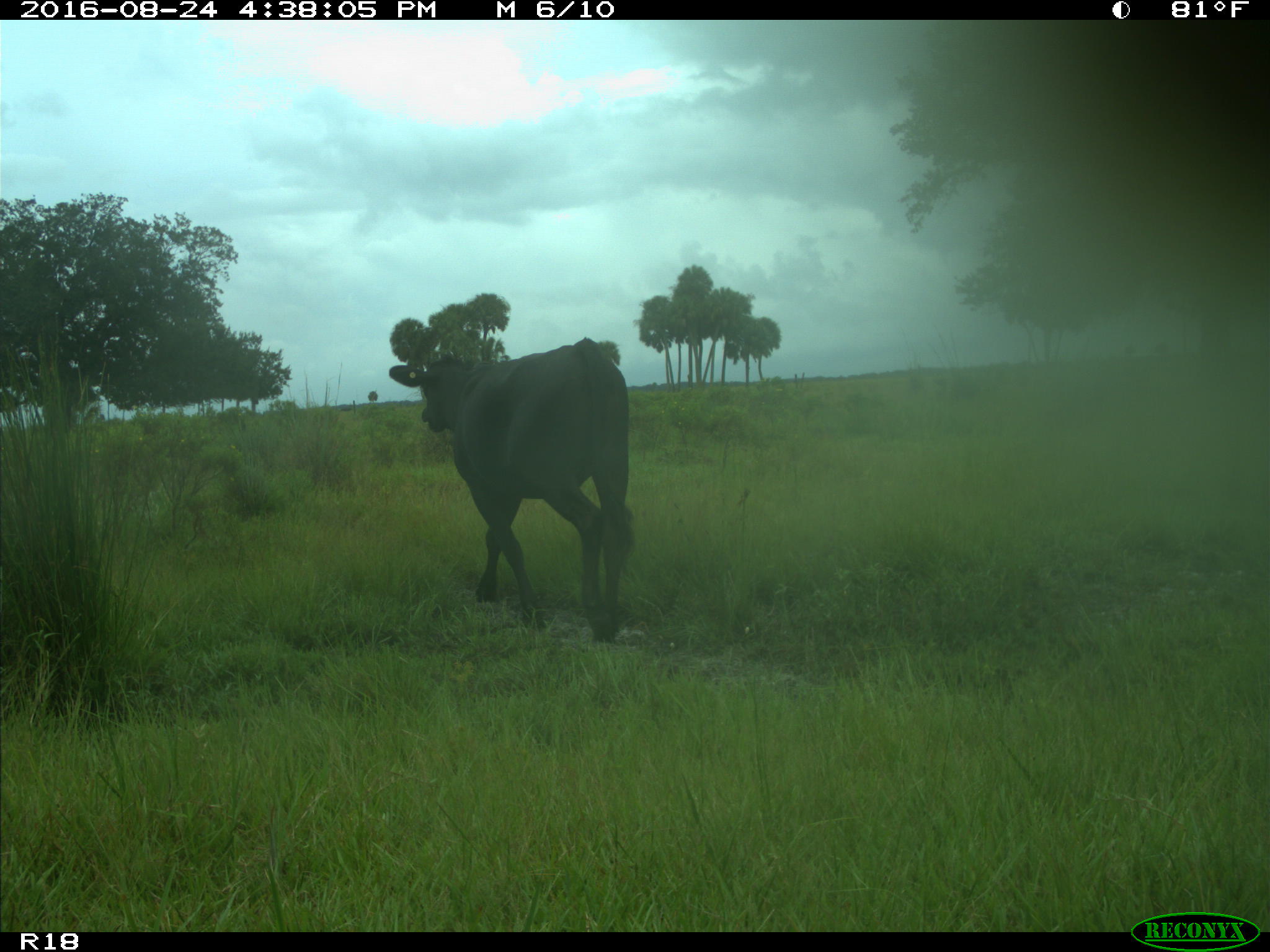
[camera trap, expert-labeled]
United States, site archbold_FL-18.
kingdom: Animalia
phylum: Chordata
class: Mammalia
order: Artiodactyla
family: Bovidae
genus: Bos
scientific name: Bos taurus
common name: domestic cow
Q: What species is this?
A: Bos taurus (domestic cow).